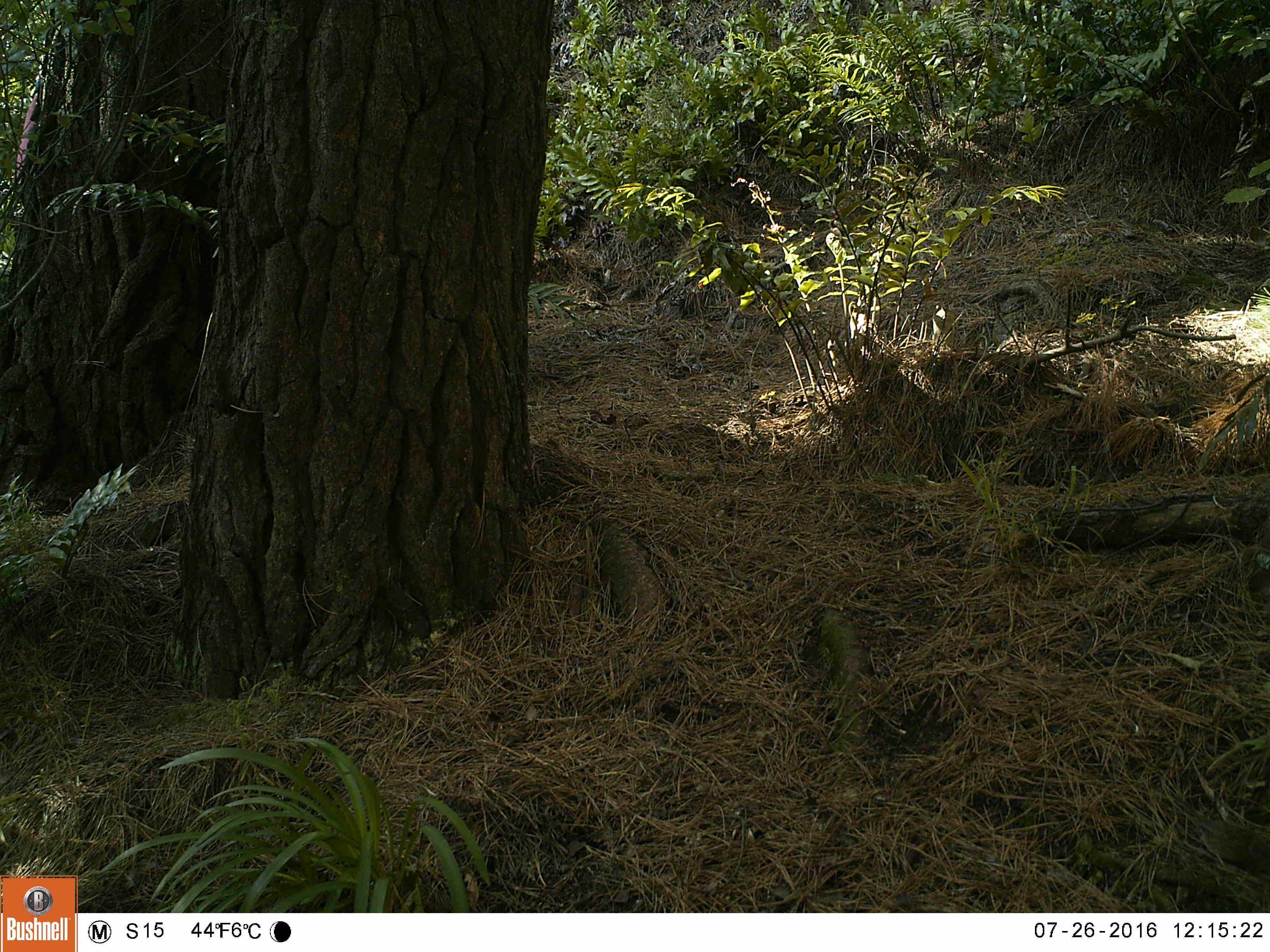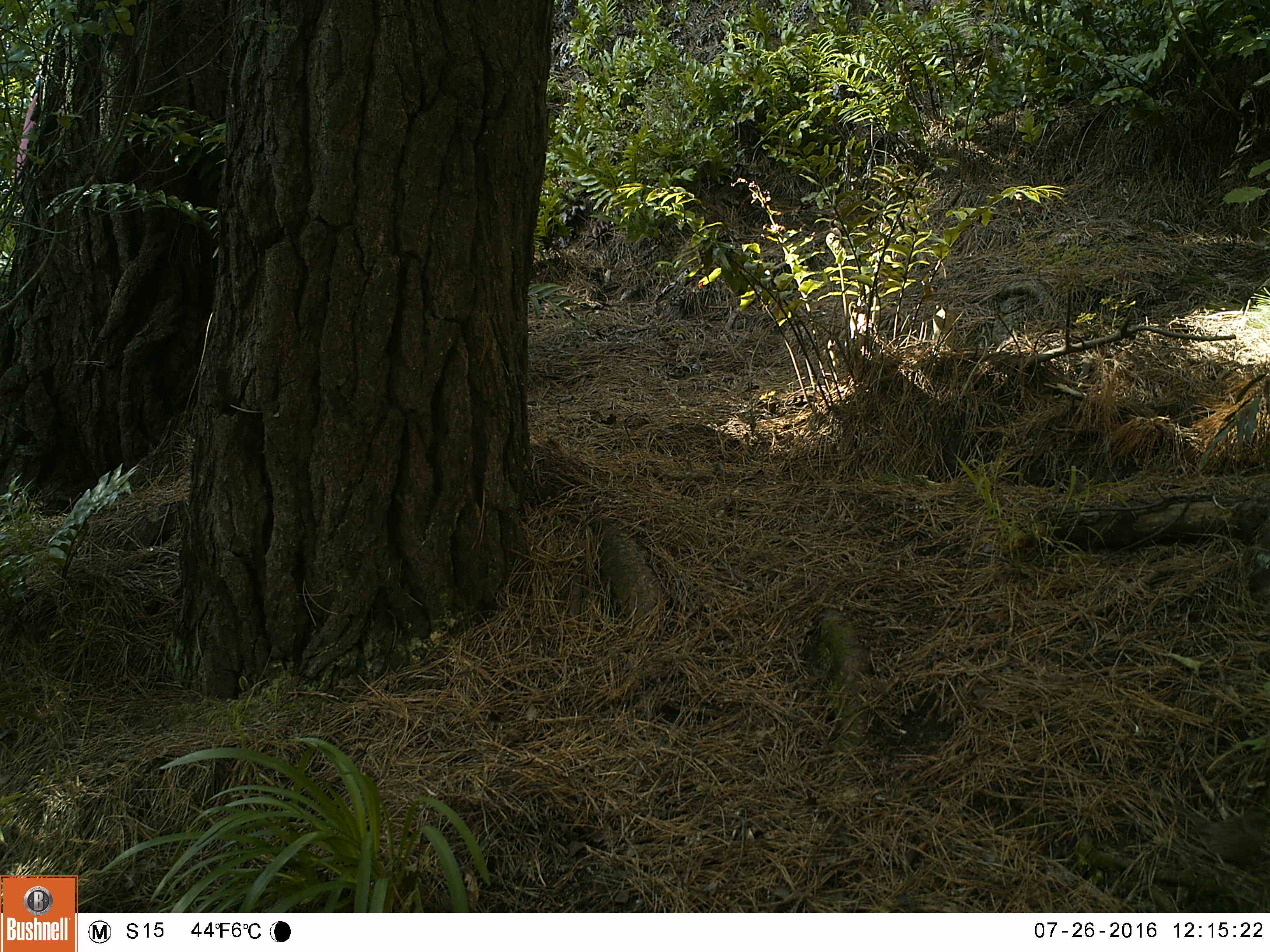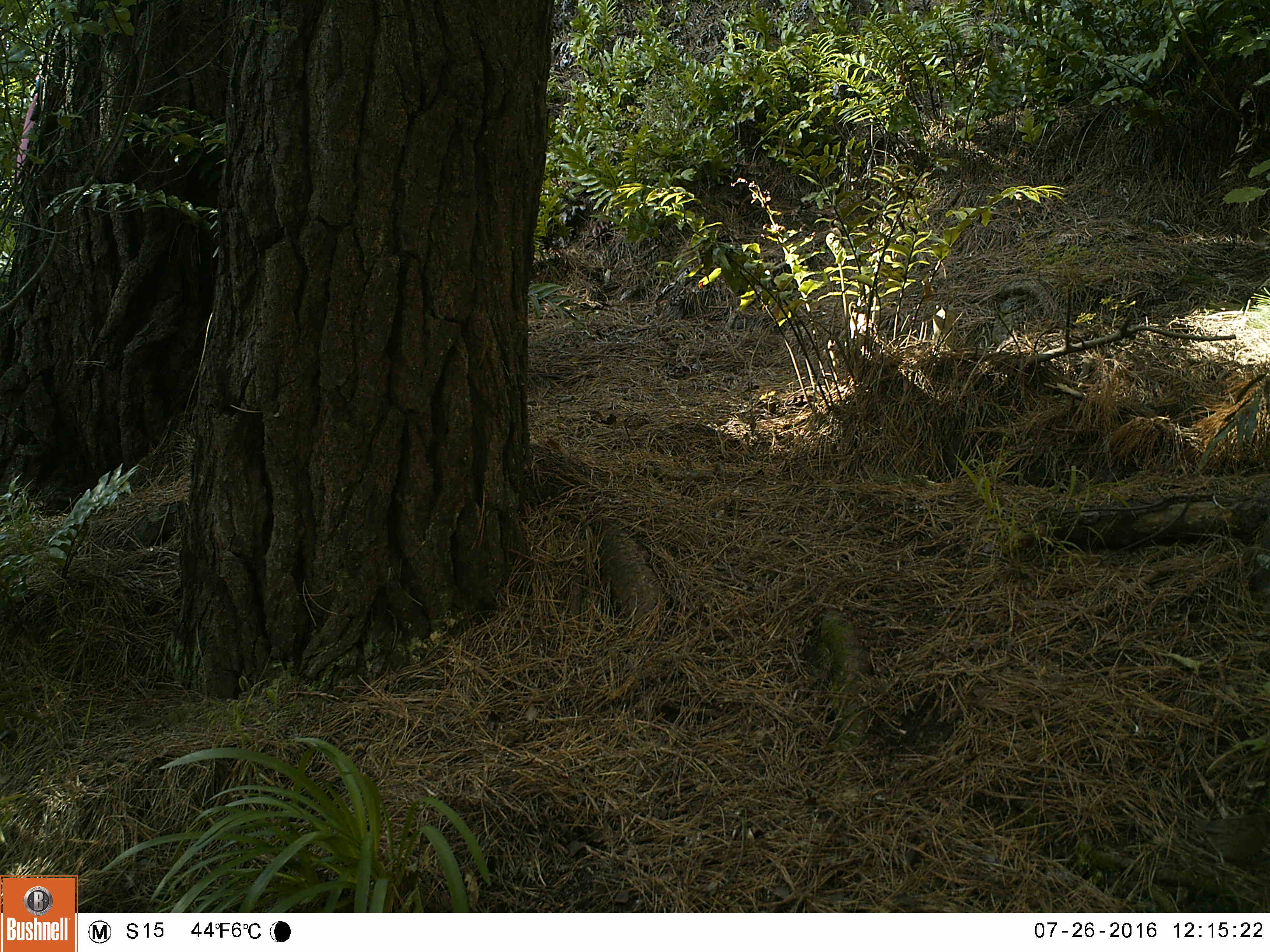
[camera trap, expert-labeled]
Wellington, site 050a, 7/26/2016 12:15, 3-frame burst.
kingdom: Animalia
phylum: Chordata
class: Aves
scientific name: Aves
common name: bird